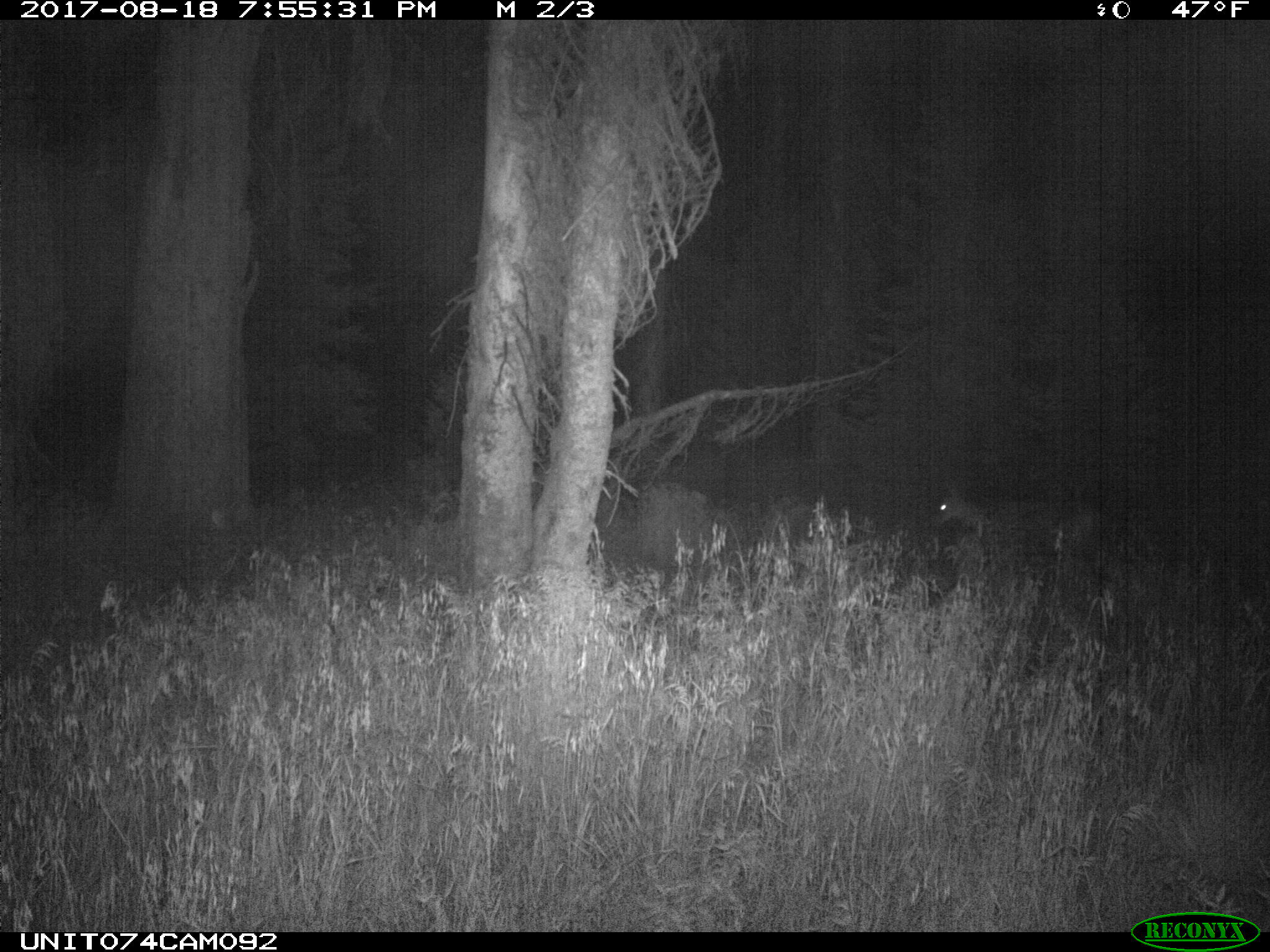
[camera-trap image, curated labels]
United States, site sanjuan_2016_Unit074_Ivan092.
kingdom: Animalia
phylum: Chordata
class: Mammalia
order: Artiodactyla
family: Cervidae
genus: Odocoileus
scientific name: Odocoileus hemionus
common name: mule deer